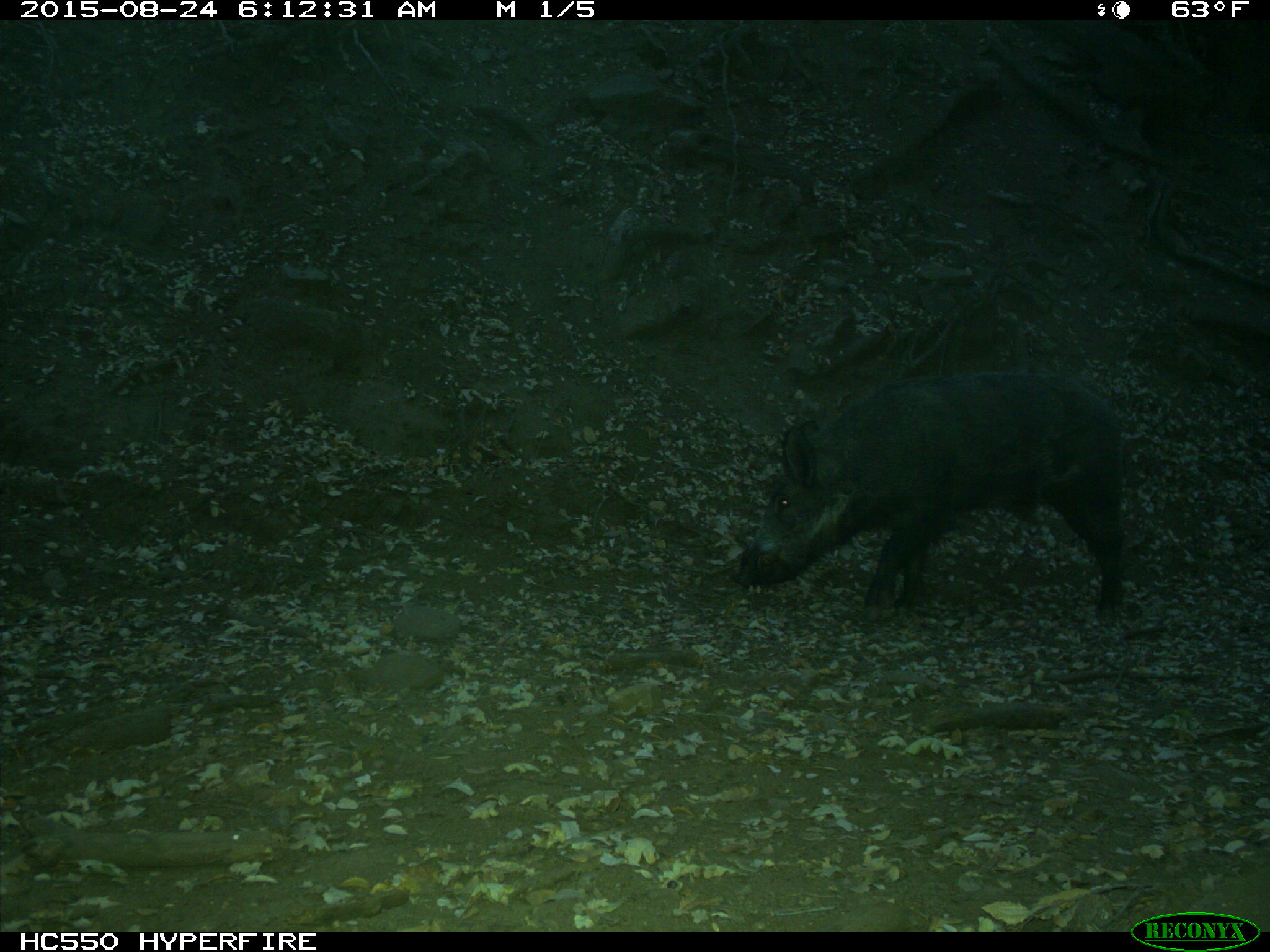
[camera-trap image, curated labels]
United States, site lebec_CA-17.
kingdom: Animalia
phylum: Chordata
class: Mammalia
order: Artiodactyla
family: Suidae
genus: Sus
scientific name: Sus scrofa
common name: wild boar